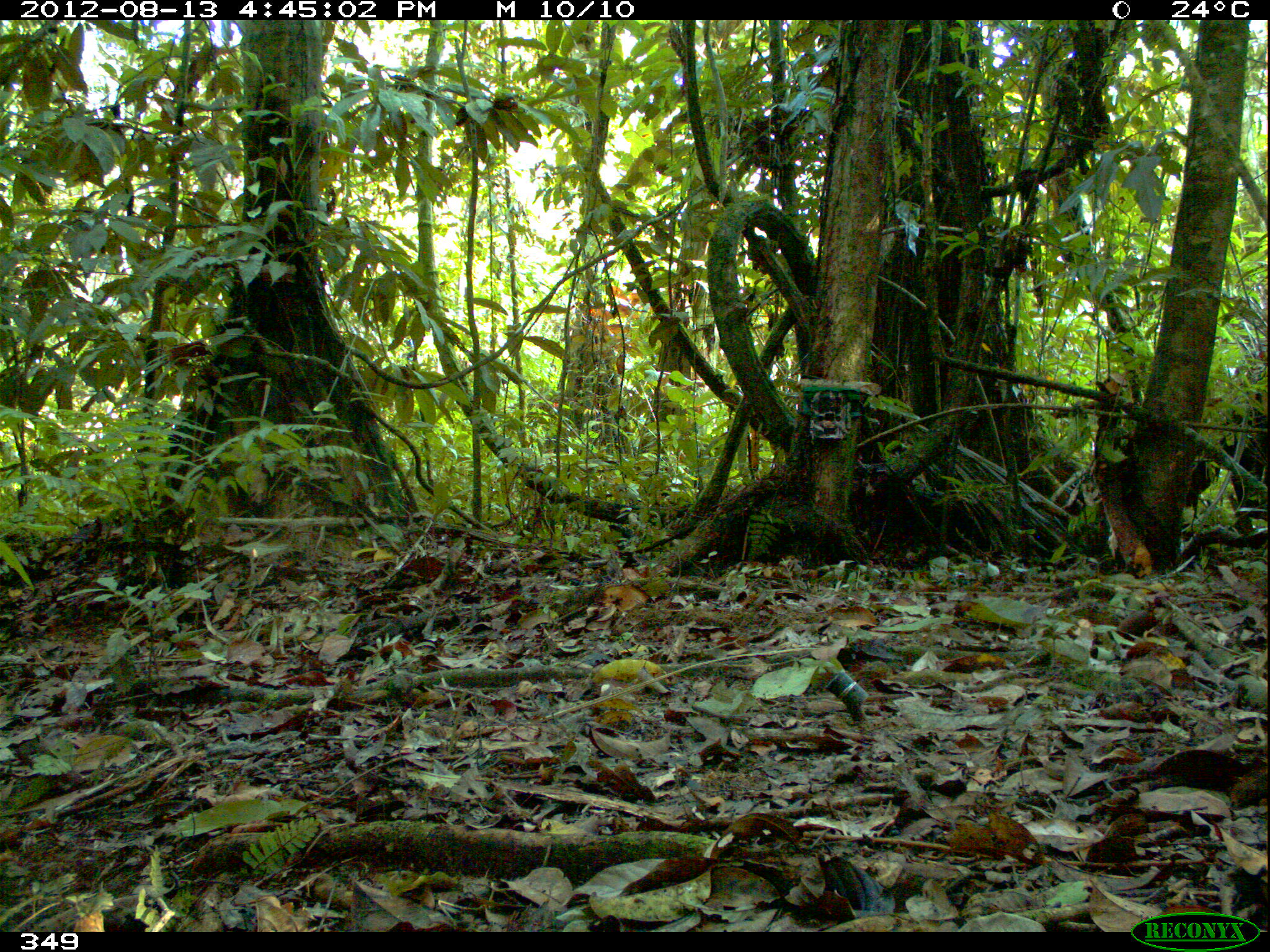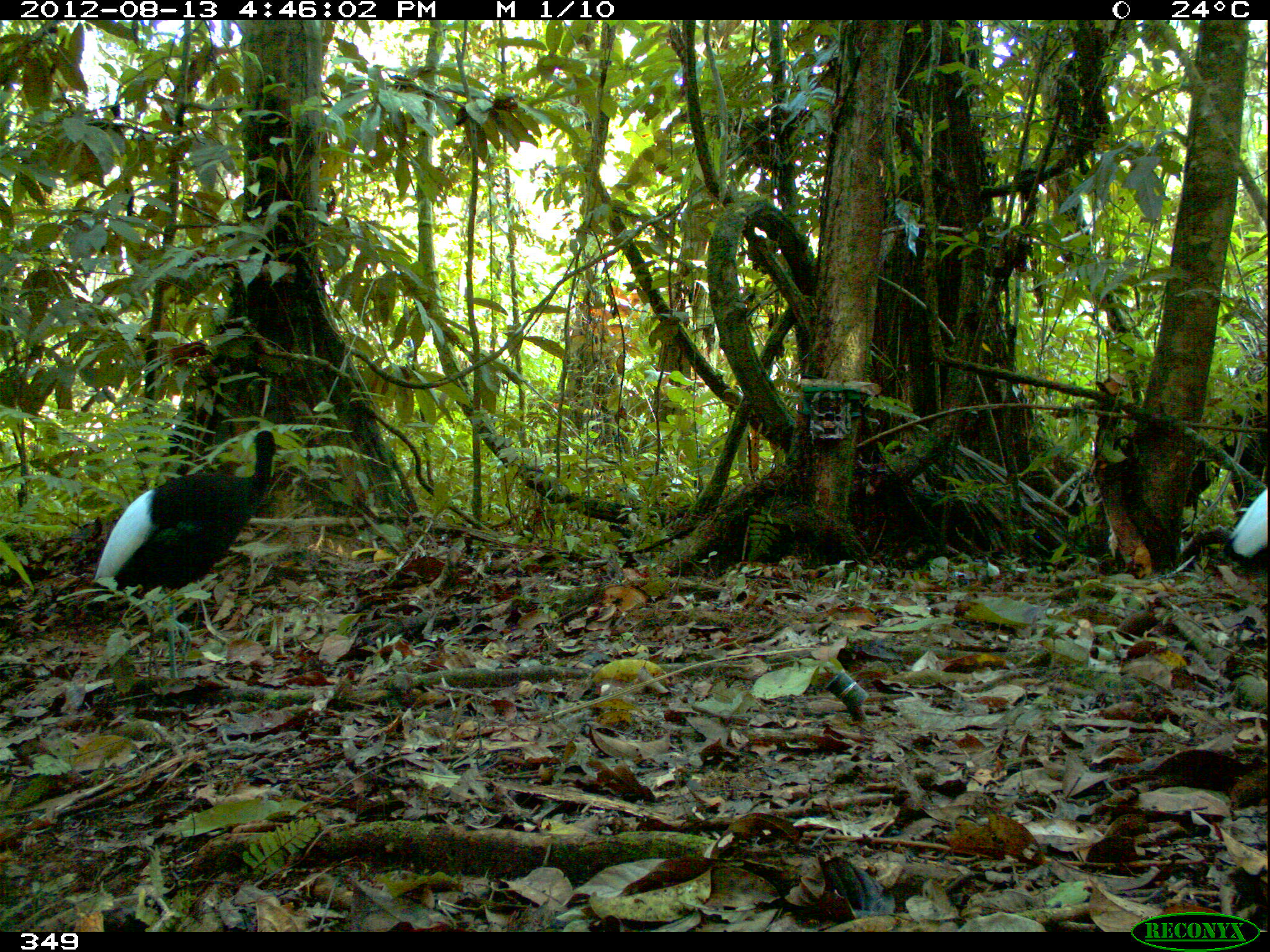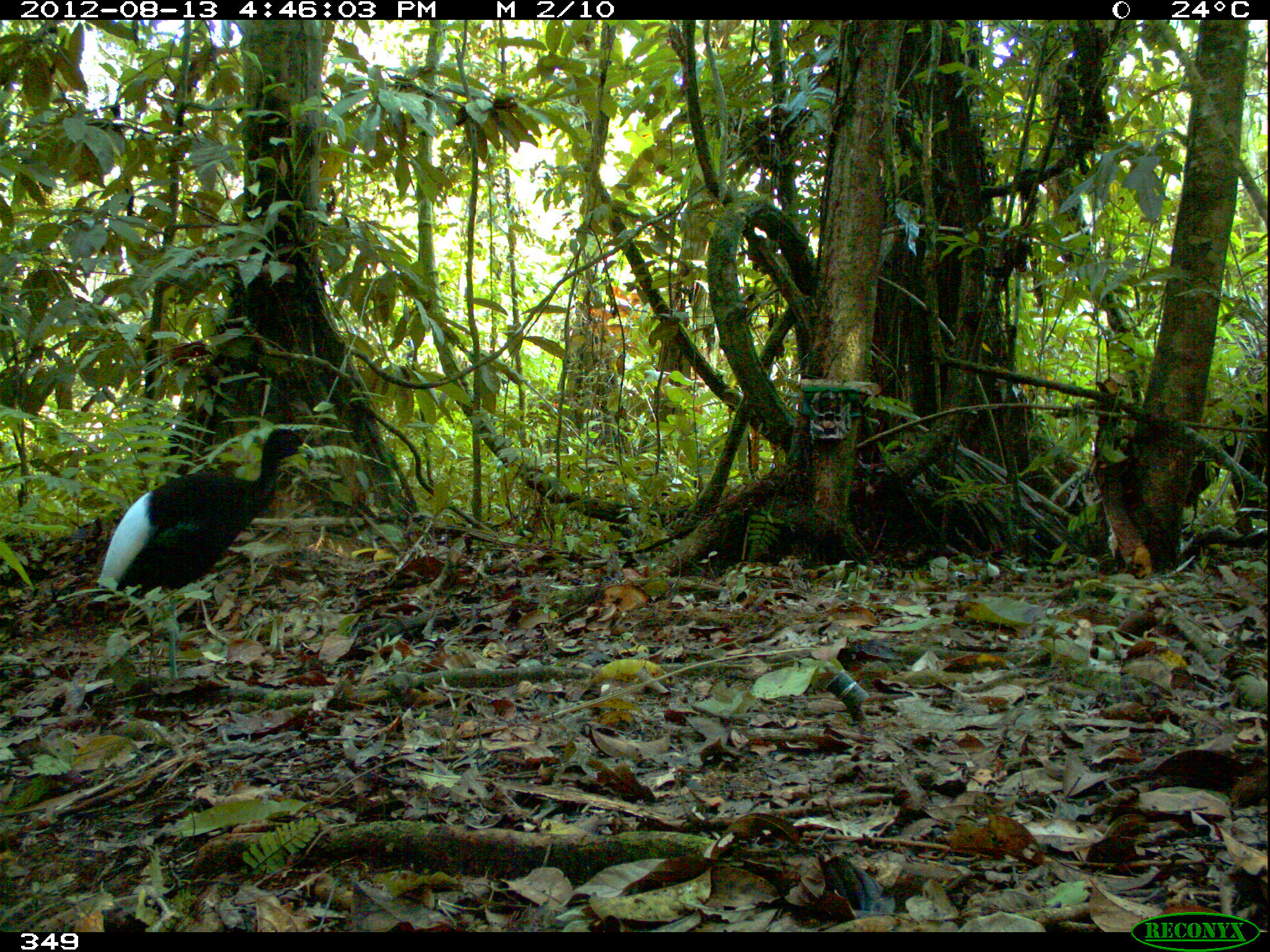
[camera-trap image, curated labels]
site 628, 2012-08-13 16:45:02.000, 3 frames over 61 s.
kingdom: Animalia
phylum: Chordata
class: Aves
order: Gruiformes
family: Psophiidae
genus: Psophia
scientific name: Psophia leucoptera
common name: pale-winged trumpeter